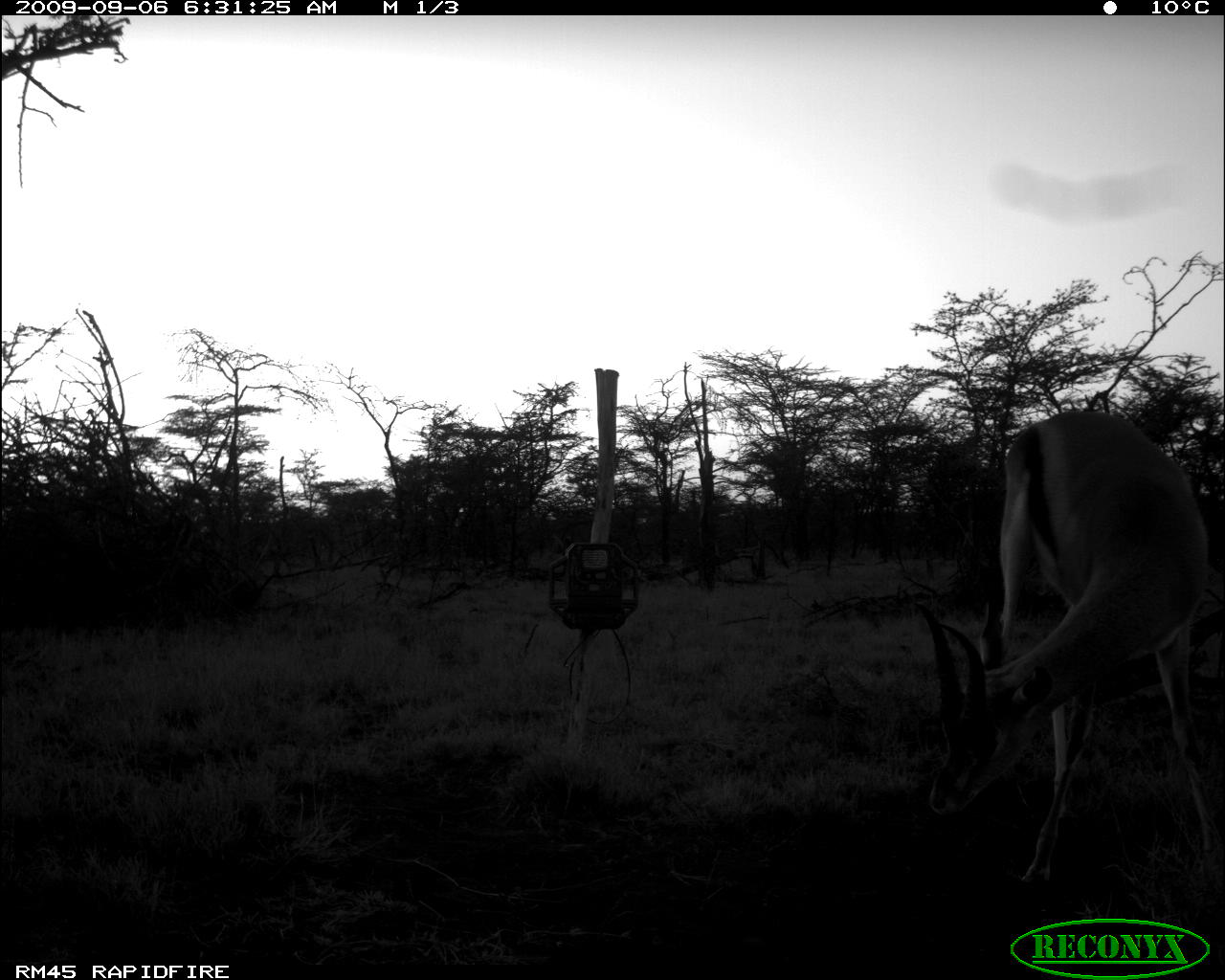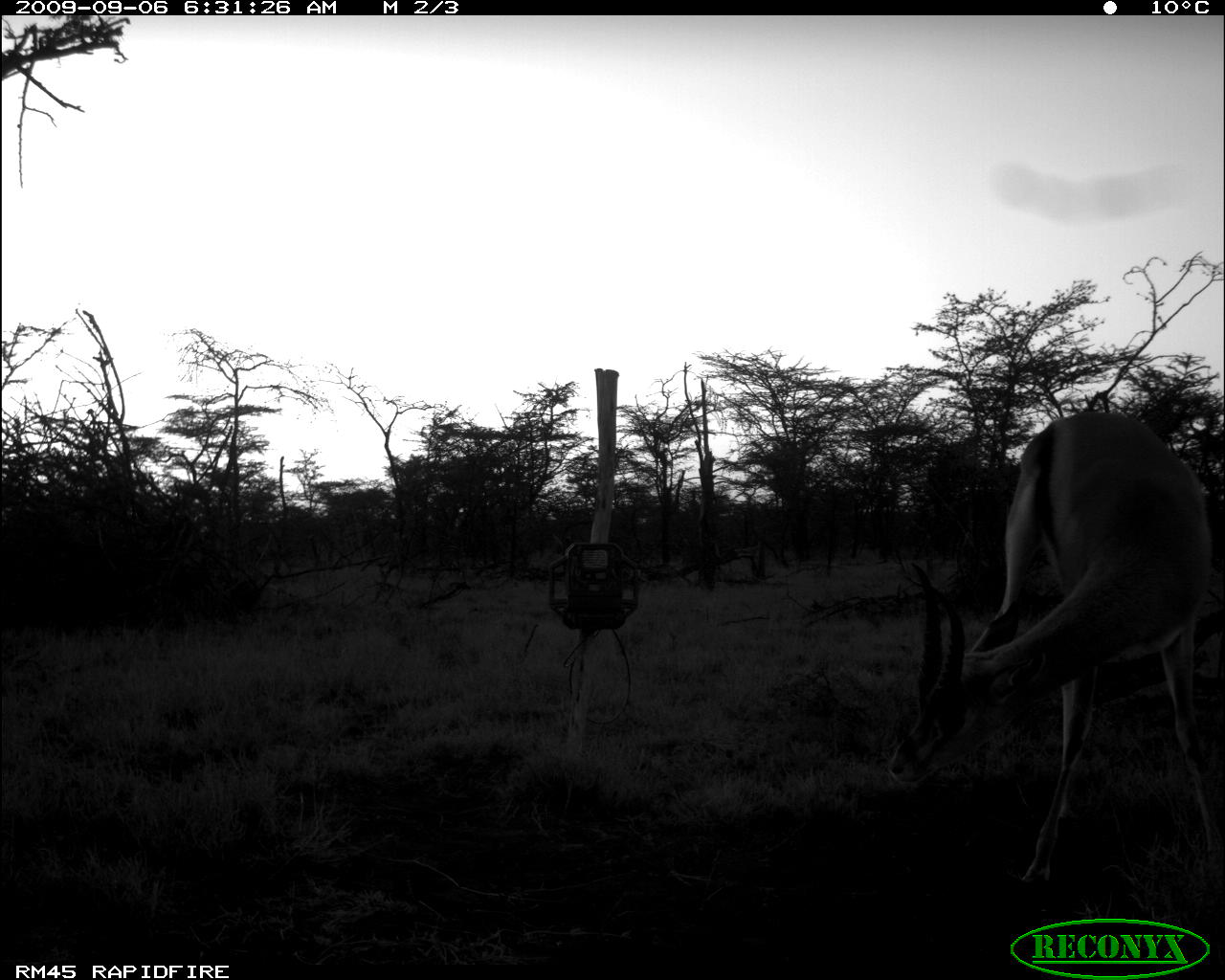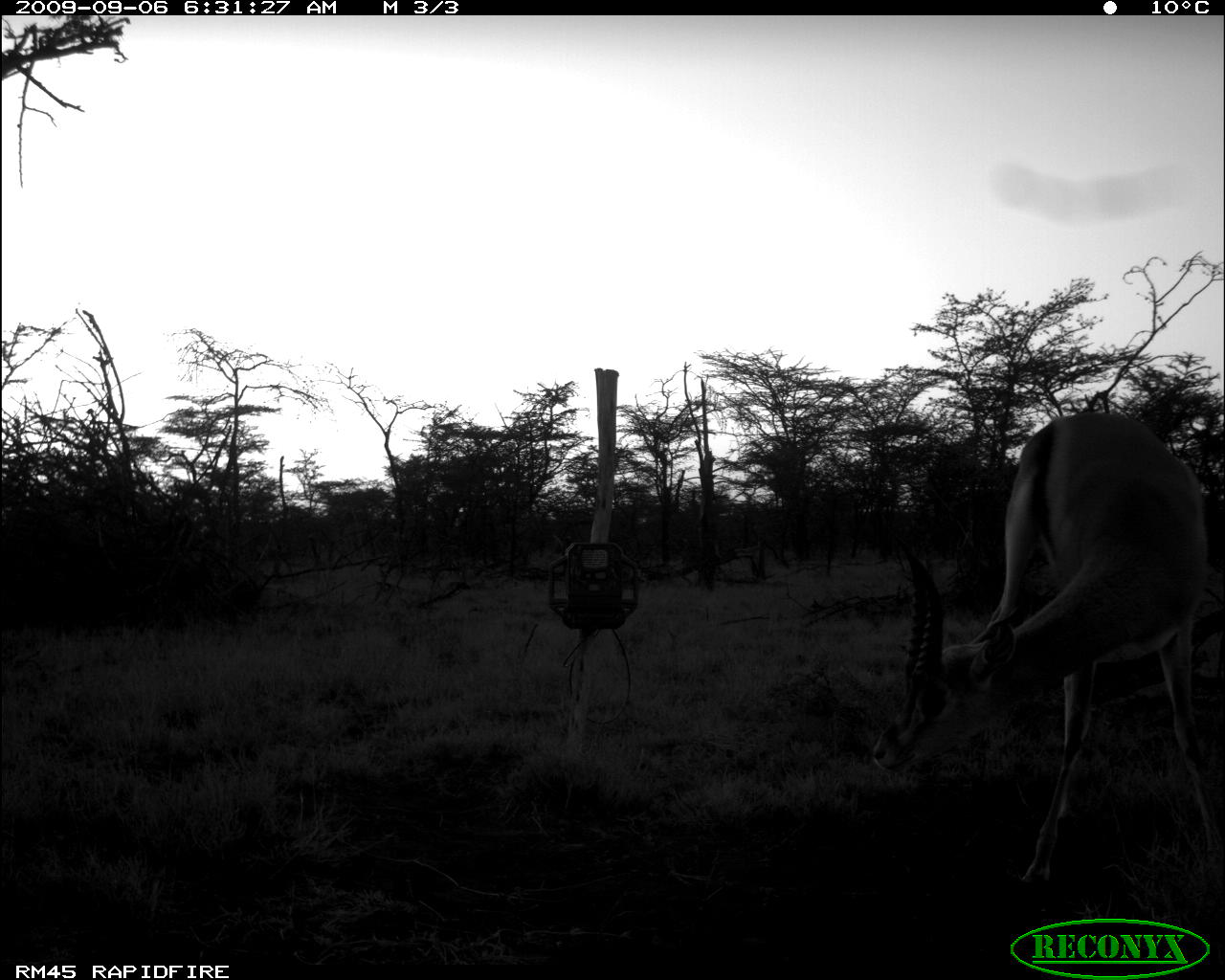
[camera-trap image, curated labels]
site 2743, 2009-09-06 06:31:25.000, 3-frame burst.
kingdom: Animalia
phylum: Chordata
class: Mammalia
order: Artiodactyla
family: Bovidae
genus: Nanger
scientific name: Nanger granti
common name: grant's gazelle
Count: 2.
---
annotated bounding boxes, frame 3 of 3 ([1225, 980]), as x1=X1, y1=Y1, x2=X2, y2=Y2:
nanger granti: x1=866, y1=406, x2=1222, y2=894